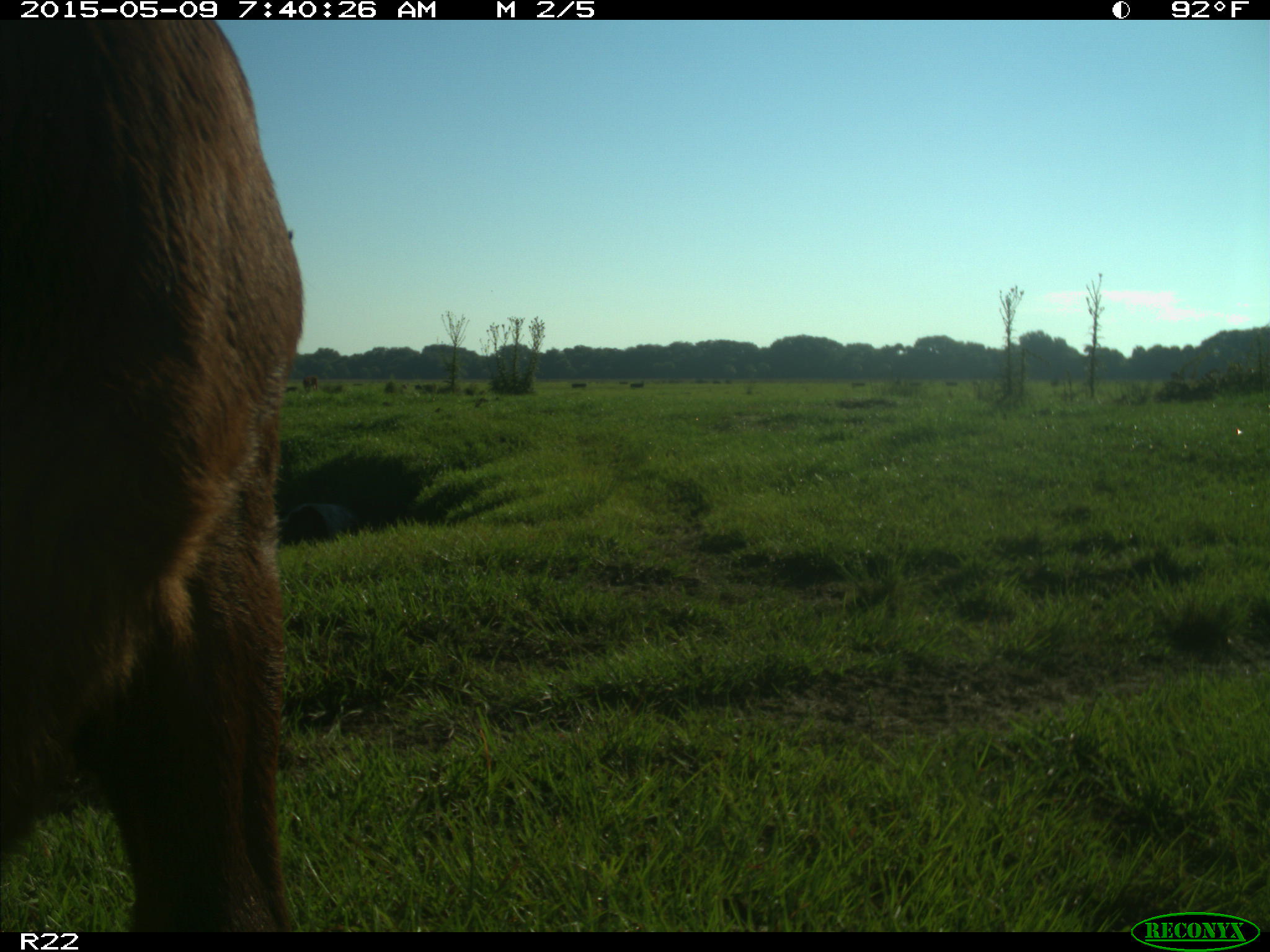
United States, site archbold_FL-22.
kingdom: Animalia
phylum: Chordata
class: Mammalia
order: Artiodactyla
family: Bovidae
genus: Bos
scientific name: Bos taurus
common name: domestic cow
Bos taurus (domestic cow).